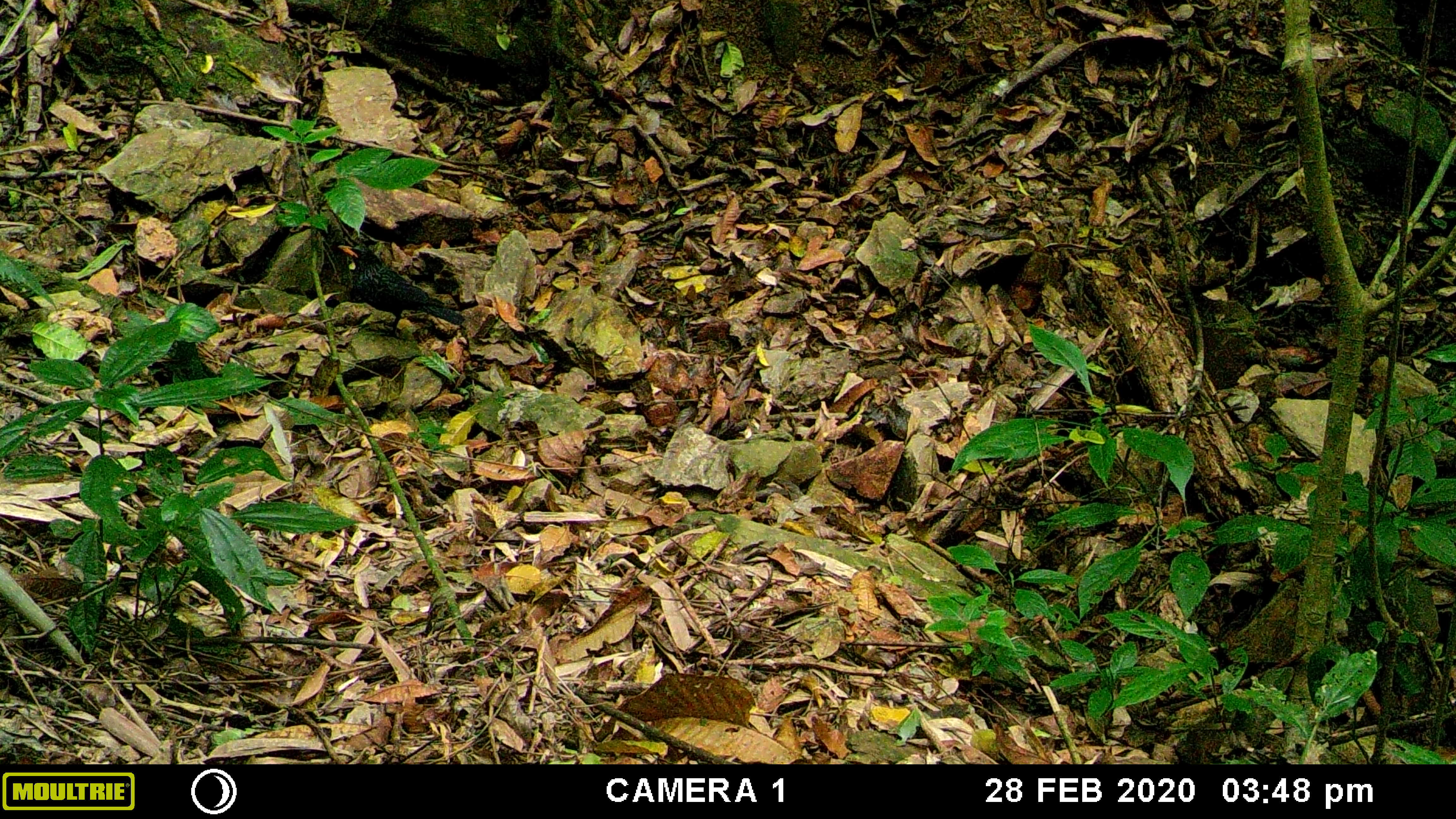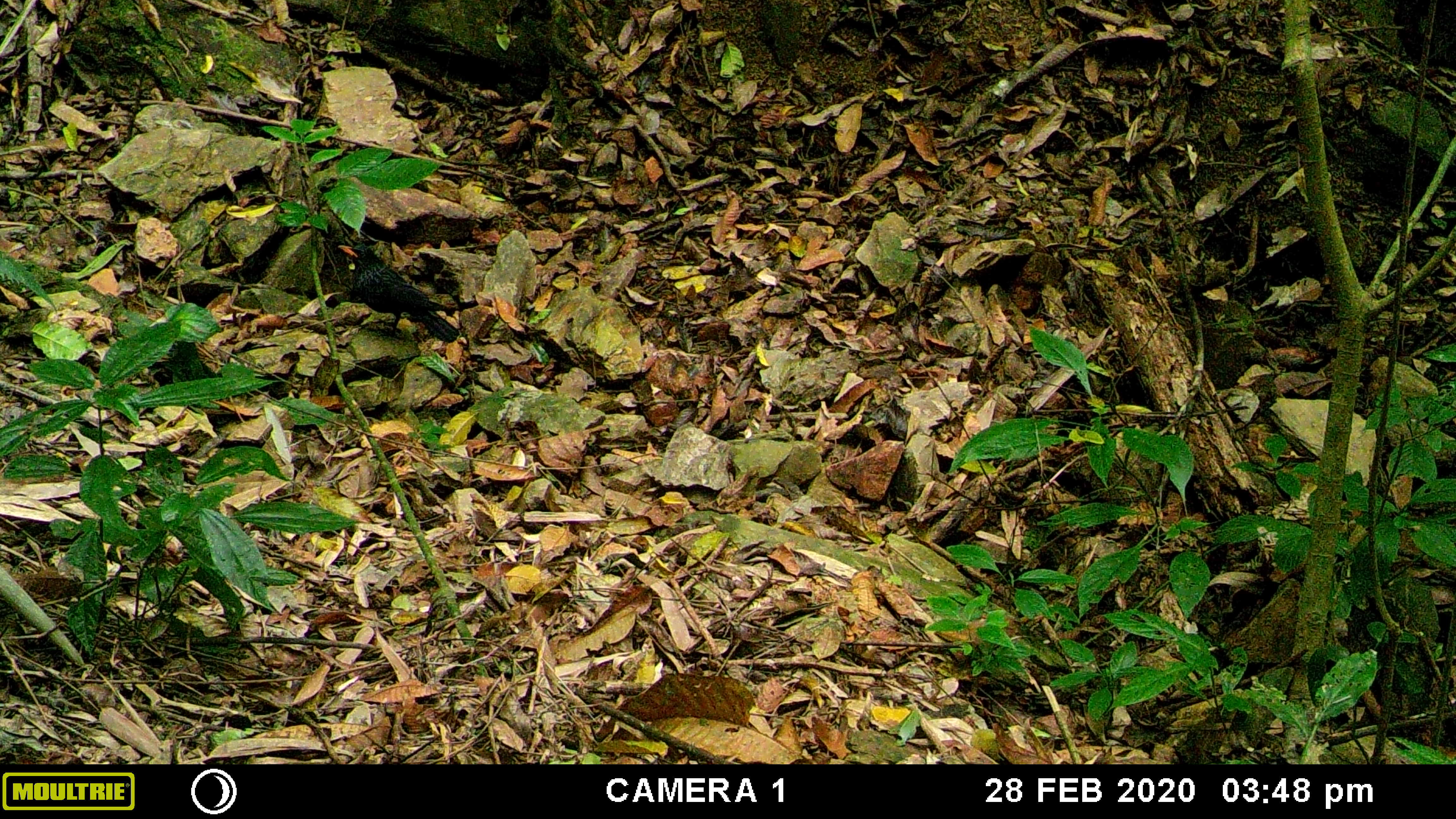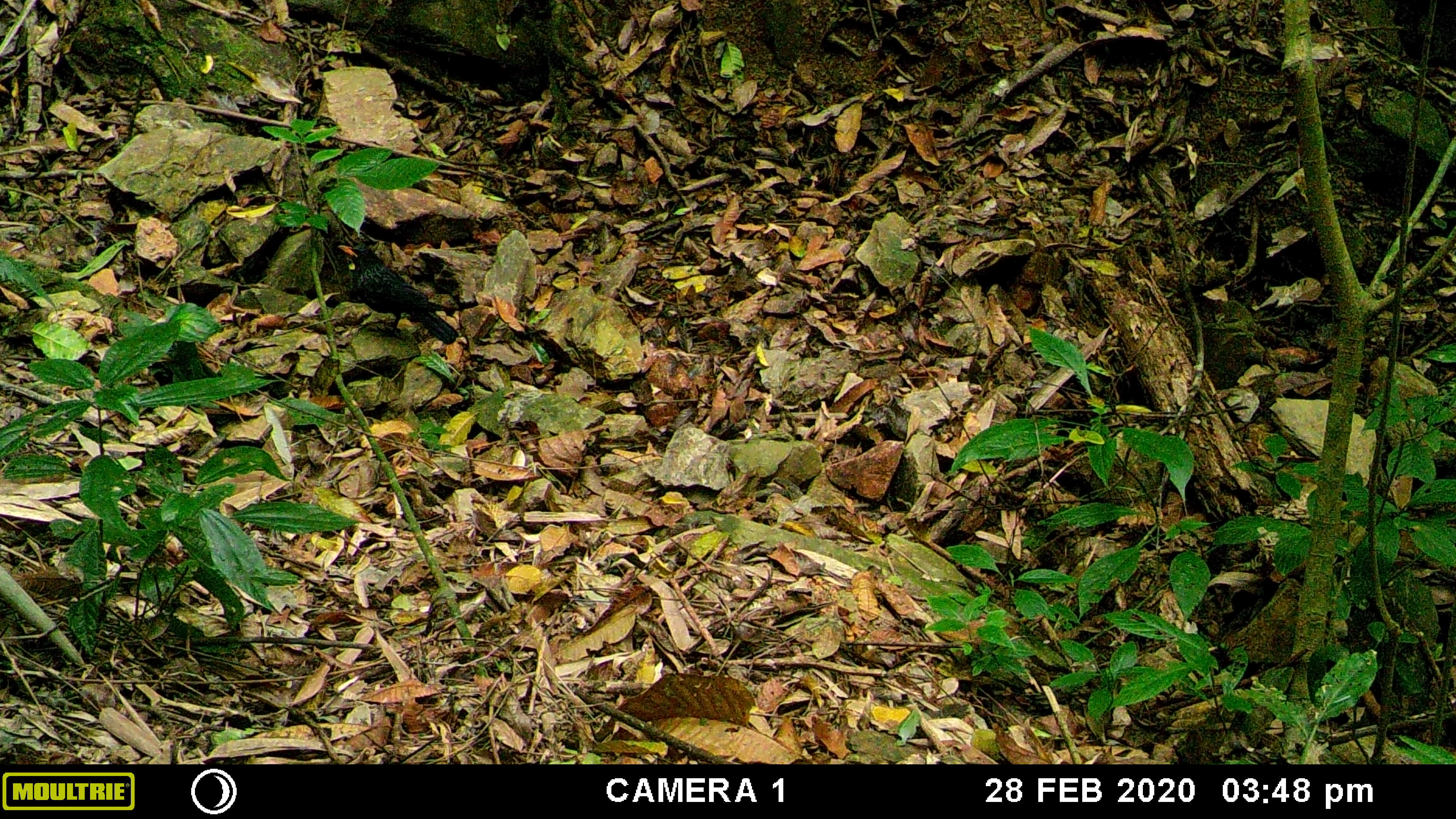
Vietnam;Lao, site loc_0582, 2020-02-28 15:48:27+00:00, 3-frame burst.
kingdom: Animalia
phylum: Chordata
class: Aves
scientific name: Aves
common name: bird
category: unidentified bird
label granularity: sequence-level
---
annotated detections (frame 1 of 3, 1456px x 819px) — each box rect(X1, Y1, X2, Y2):
unidentified bird: rect(337, 242, 466, 338)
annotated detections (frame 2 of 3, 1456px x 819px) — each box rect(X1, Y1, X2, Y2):
unidentified bird: rect(337, 244, 460, 343)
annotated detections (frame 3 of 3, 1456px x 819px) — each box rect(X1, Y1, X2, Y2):
unidentified bird: rect(337, 243, 460, 345)